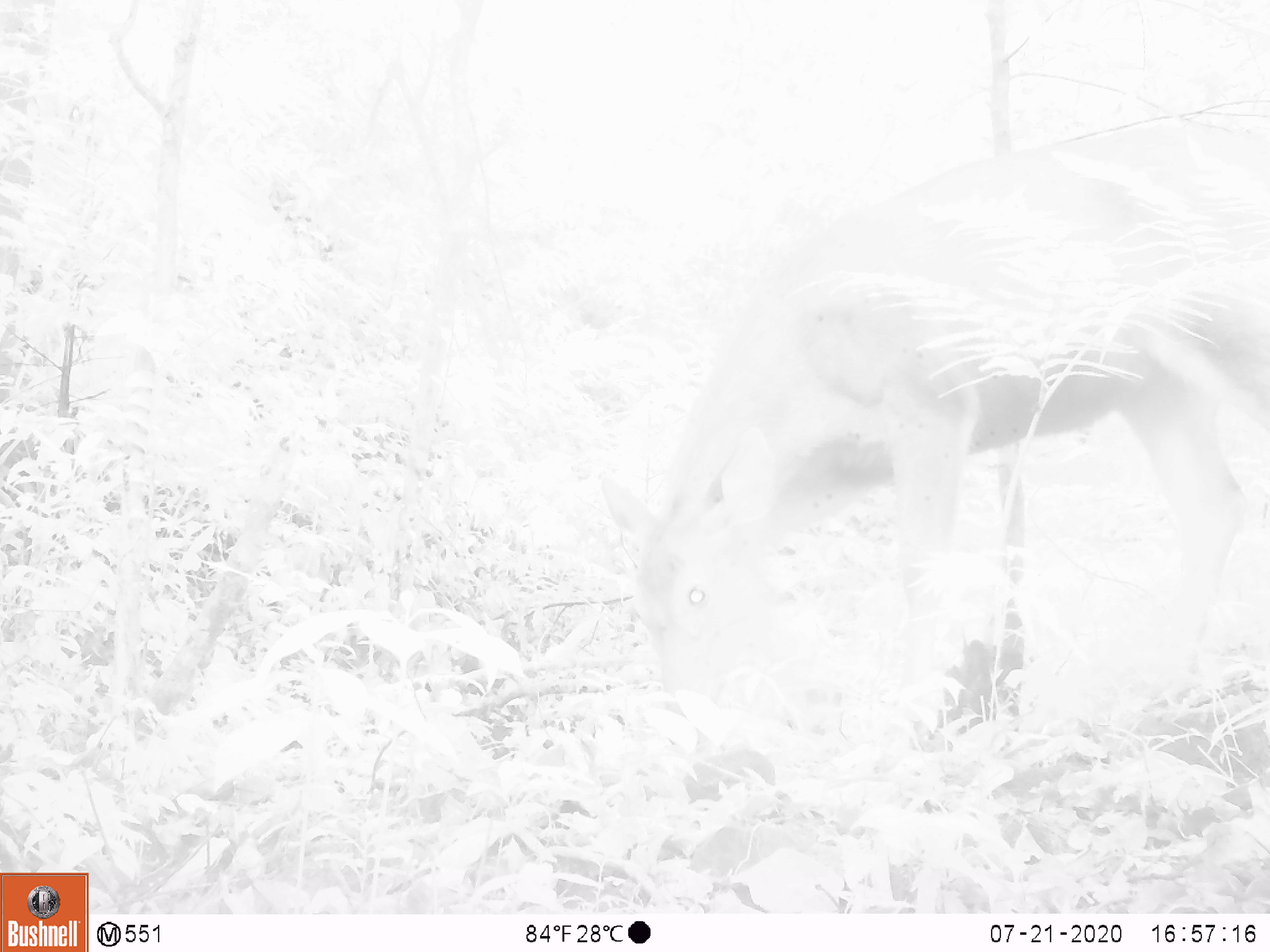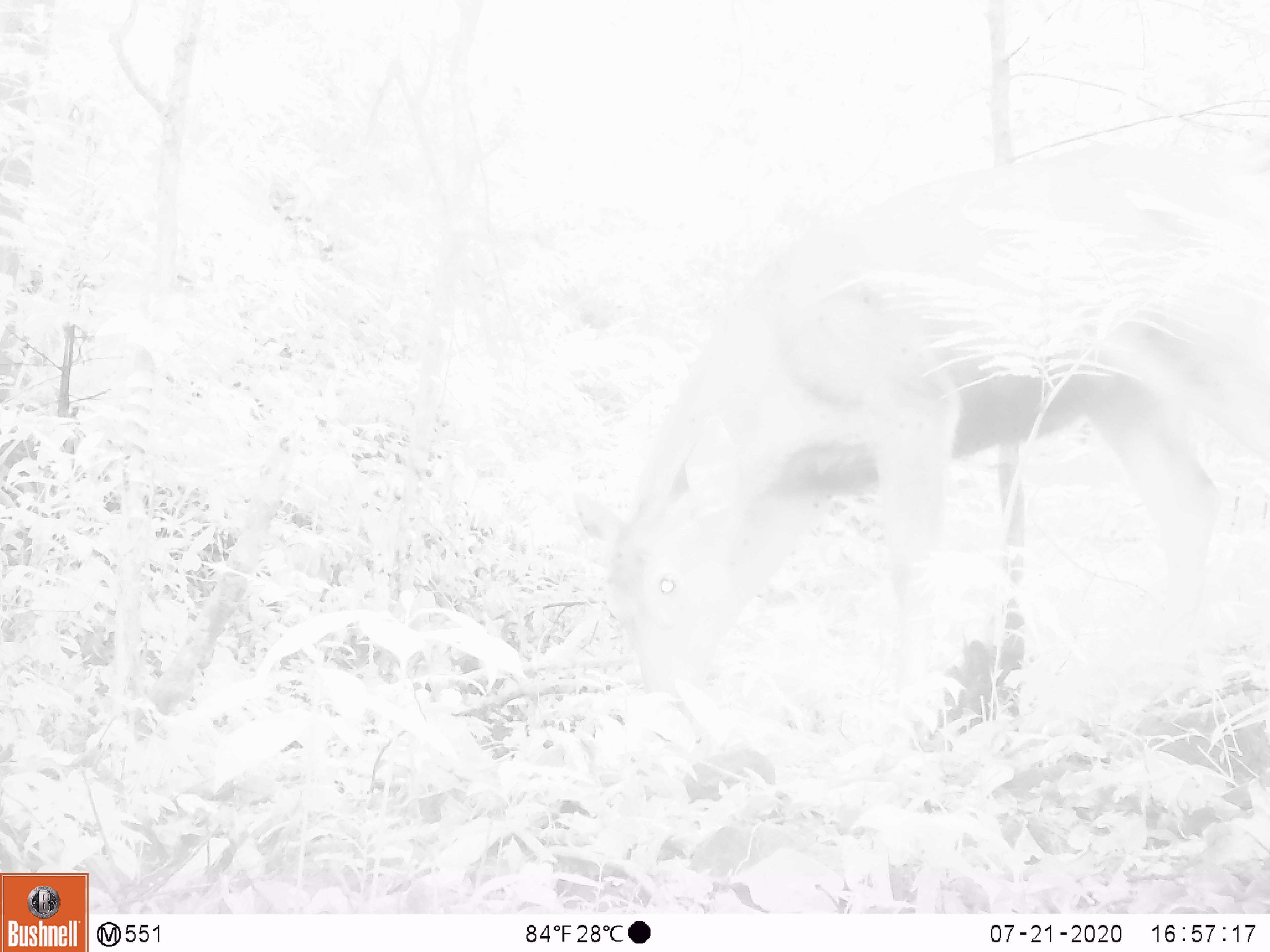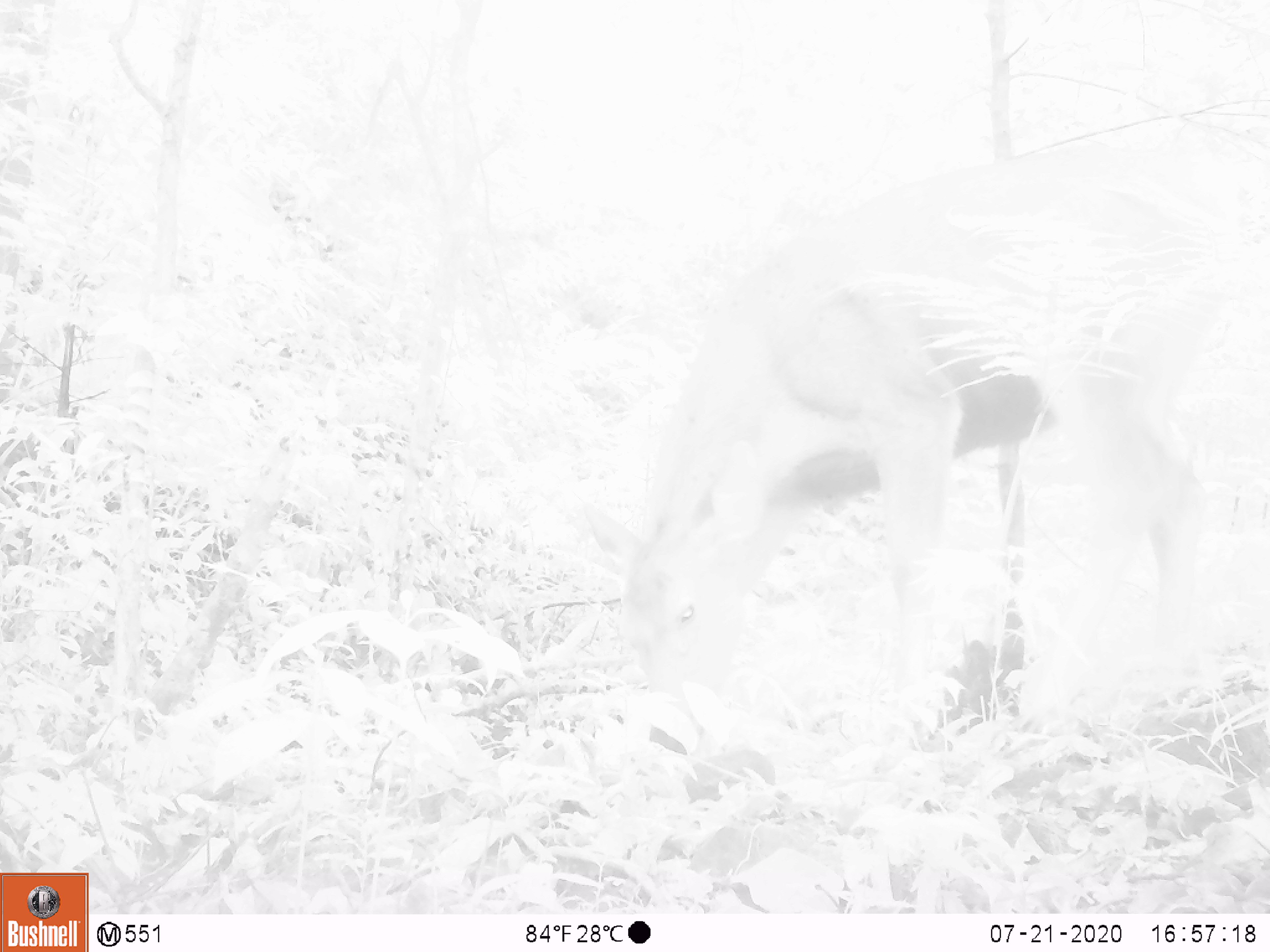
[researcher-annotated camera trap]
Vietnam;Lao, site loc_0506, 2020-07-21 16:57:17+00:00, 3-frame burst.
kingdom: Animalia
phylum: Chordata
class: Mammalia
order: Artiodactyla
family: Cervidae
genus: Rusa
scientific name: Rusa unicolor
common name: sambar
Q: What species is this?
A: Sambar (Rusa unicolor).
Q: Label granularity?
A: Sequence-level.